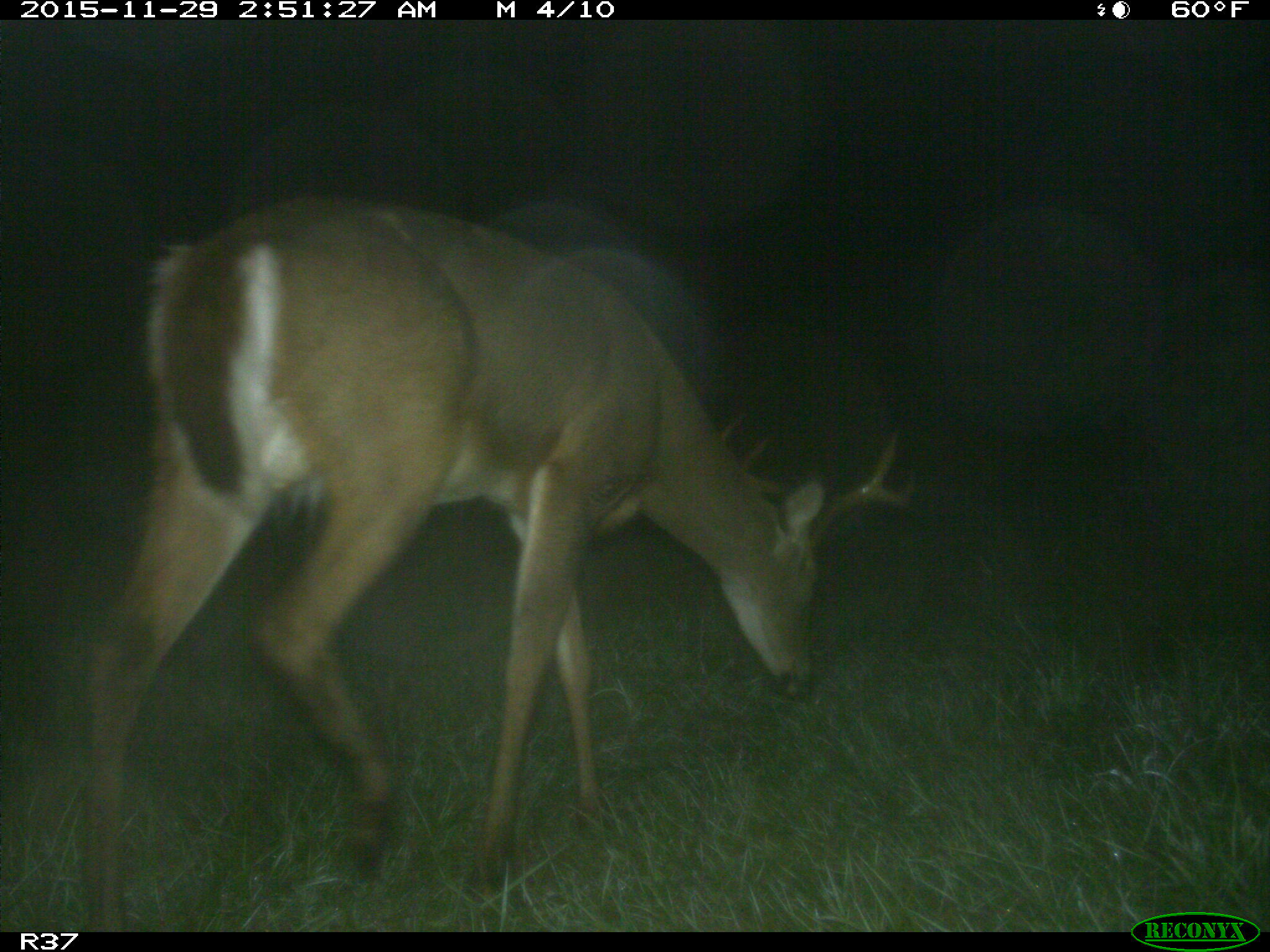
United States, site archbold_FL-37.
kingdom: Animalia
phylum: Chordata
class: Mammalia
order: Artiodactyla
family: Cervidae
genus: Odocoileus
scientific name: Odocoileus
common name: deer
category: unidentified deer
Unidentified deer (deer) (Odocoileus).